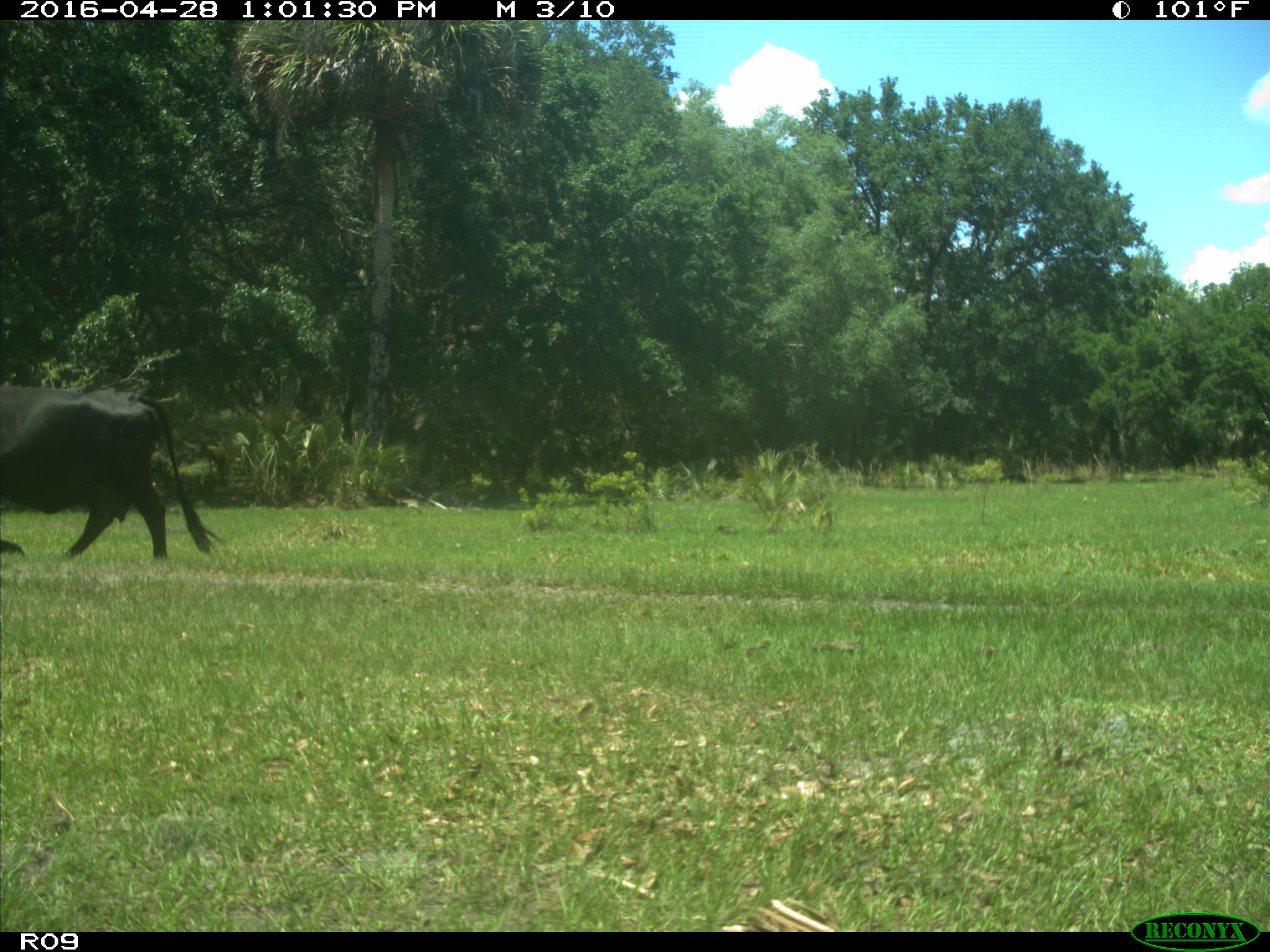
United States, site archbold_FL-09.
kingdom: Animalia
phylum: Chordata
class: Mammalia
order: Artiodactyla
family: Bovidae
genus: Bos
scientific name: Bos taurus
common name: domestic cow